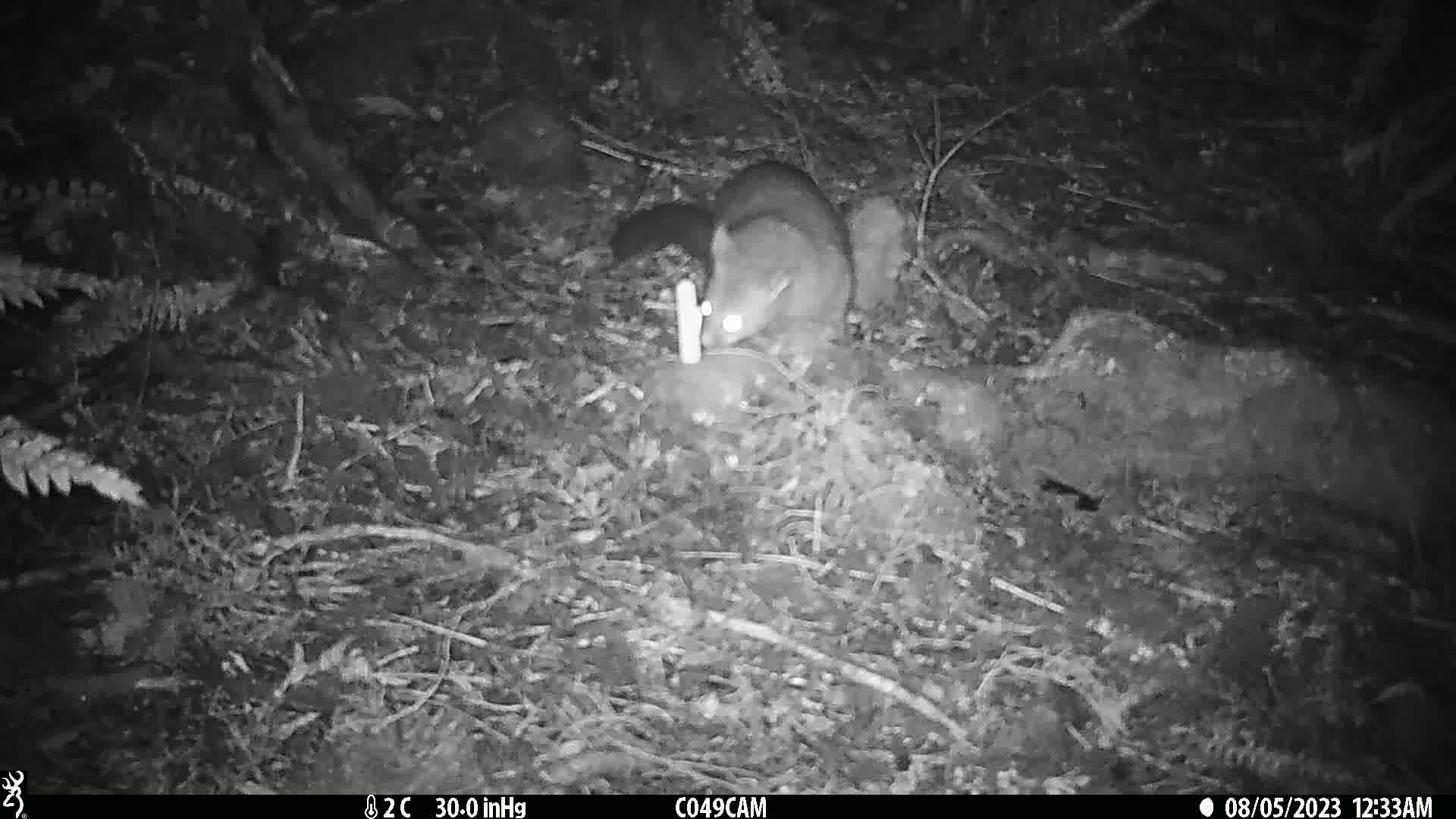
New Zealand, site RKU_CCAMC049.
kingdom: Animalia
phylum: Chordata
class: Mammalia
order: Diprotodontia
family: Phalangeridae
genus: Trichosurus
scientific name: Trichosurus vulpecula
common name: common brushtail possum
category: possum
Possum (common brushtail possum) (Trichosurus vulpecula).